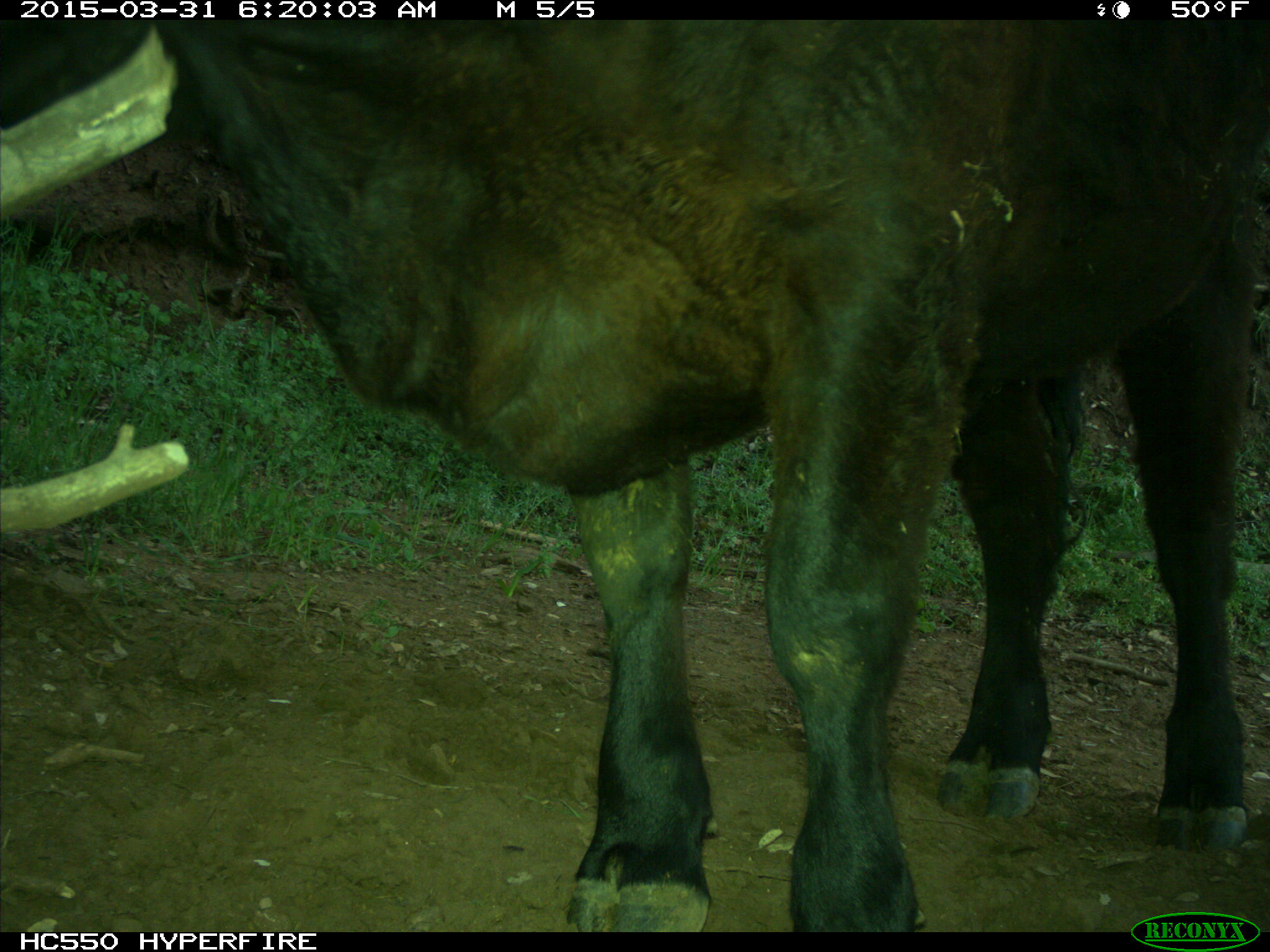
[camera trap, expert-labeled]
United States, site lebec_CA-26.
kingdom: Animalia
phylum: Chordata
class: Mammalia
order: Artiodactyla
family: Bovidae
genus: Bos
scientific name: Bos taurus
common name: domestic cow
Bos taurus (domestic cow).